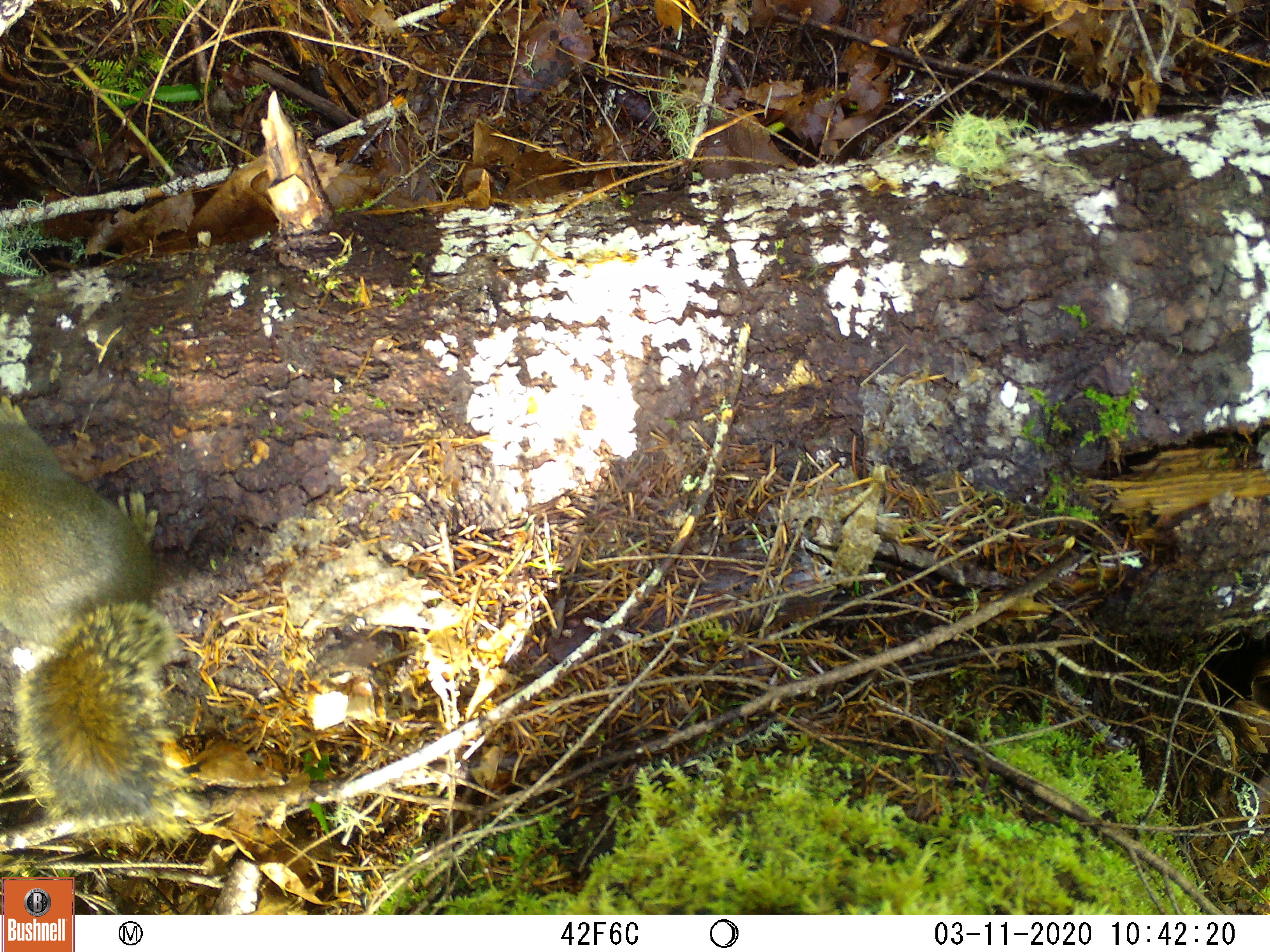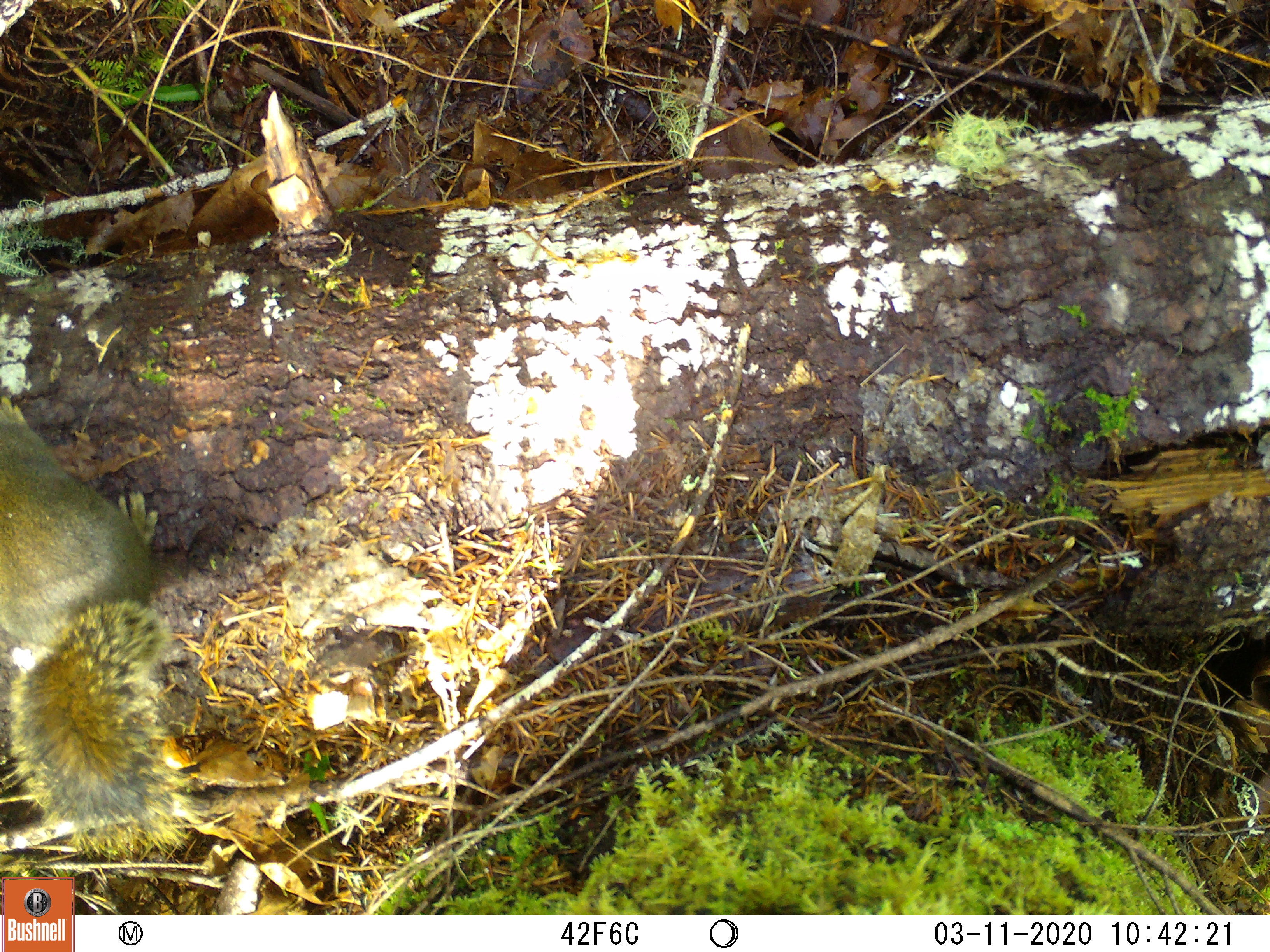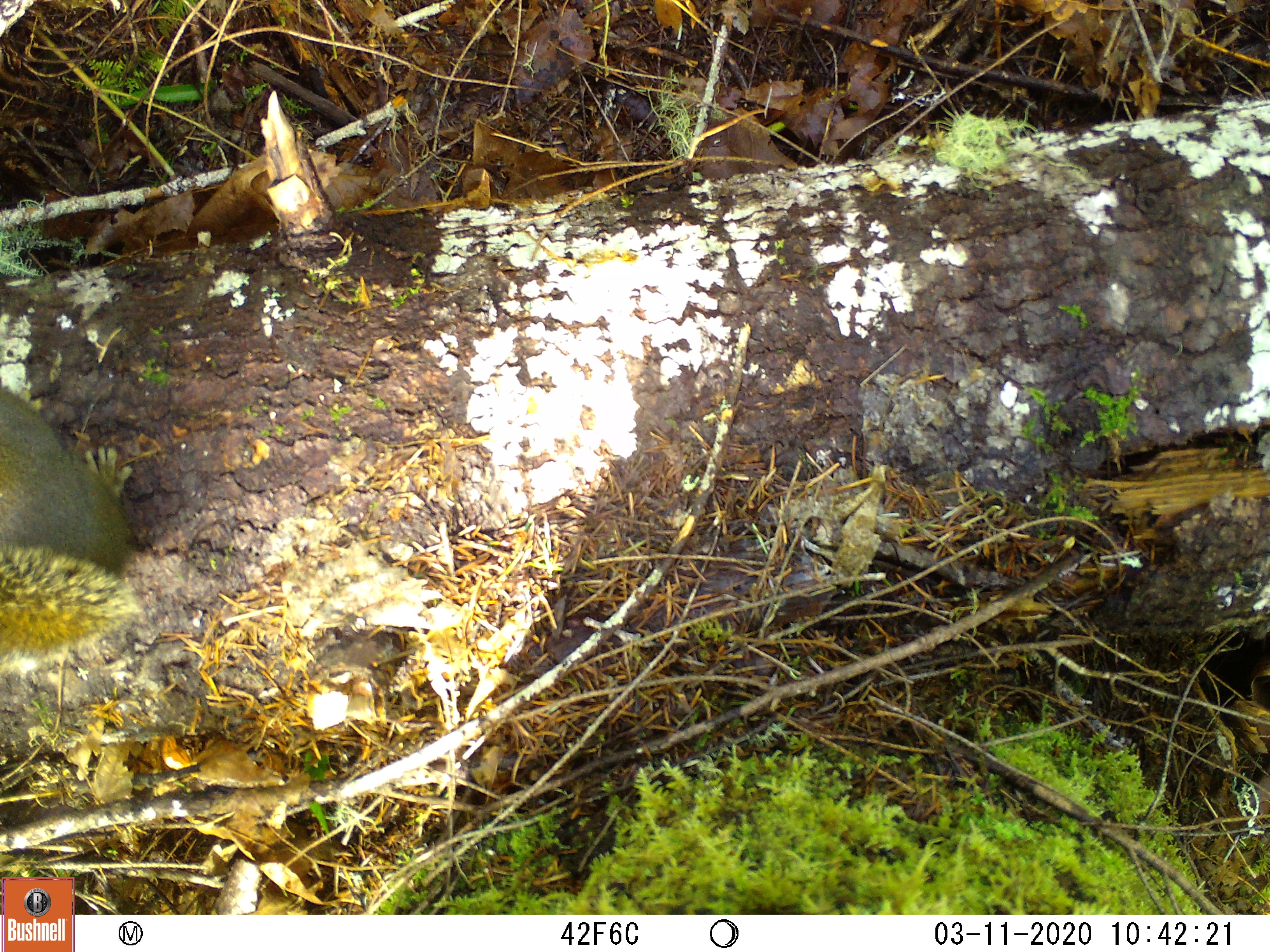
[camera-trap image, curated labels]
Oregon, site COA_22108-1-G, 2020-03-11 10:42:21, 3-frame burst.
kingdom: Animalia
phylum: Chordata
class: Mammalia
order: Rodentia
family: Sciuridae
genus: Tamiasciurus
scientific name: Tamiasciurus douglasii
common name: douglas squirrel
Douglas squirrel (Tamiasciurus douglasii).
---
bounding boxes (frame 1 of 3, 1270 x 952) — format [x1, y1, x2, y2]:
douglas squirrel: [0, 348, 220, 870]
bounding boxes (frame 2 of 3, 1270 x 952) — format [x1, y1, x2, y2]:
douglas squirrel: [0, 349, 226, 875]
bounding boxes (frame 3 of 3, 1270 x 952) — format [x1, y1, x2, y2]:
douglas squirrel: [0, 333, 166, 707]